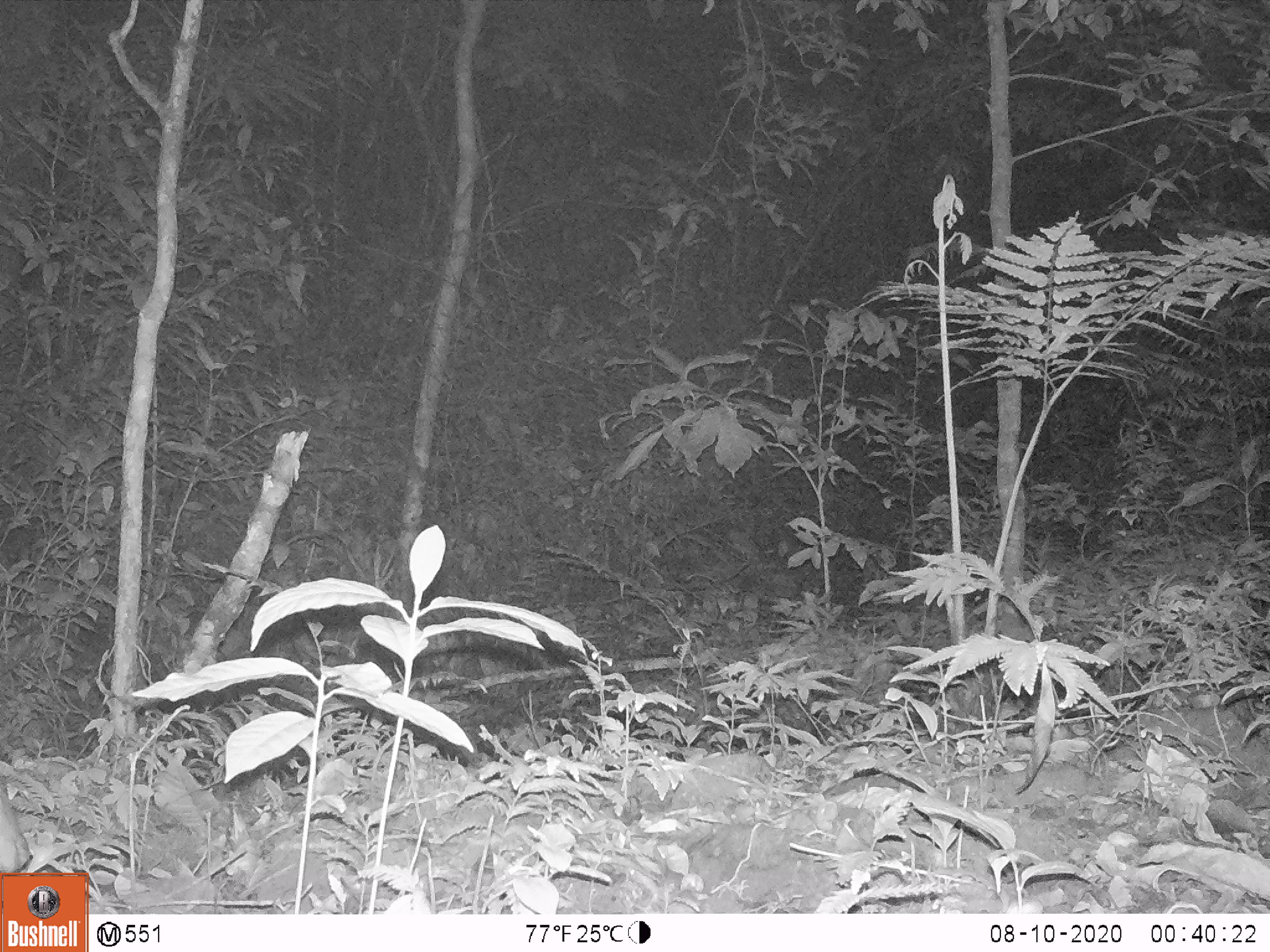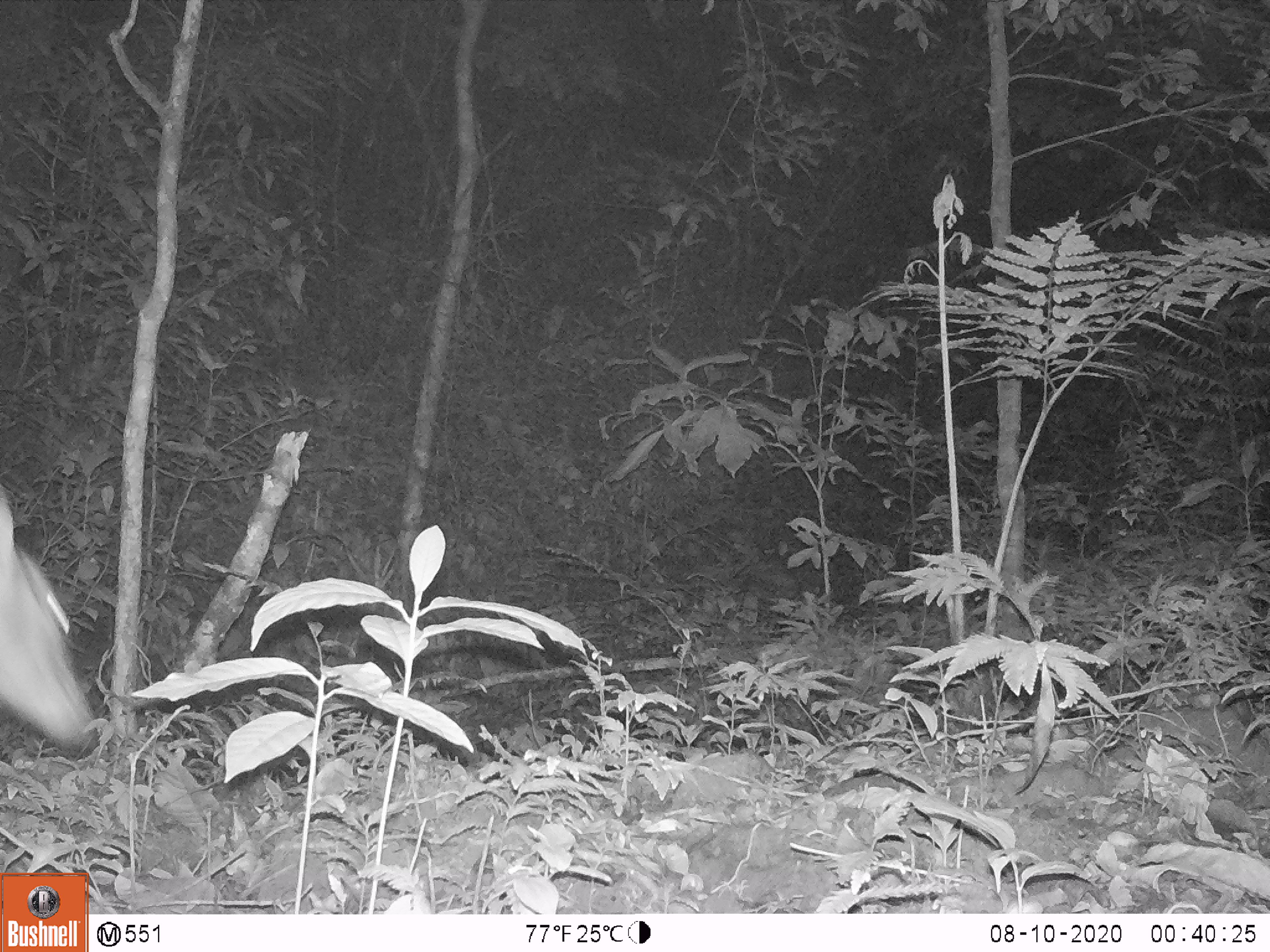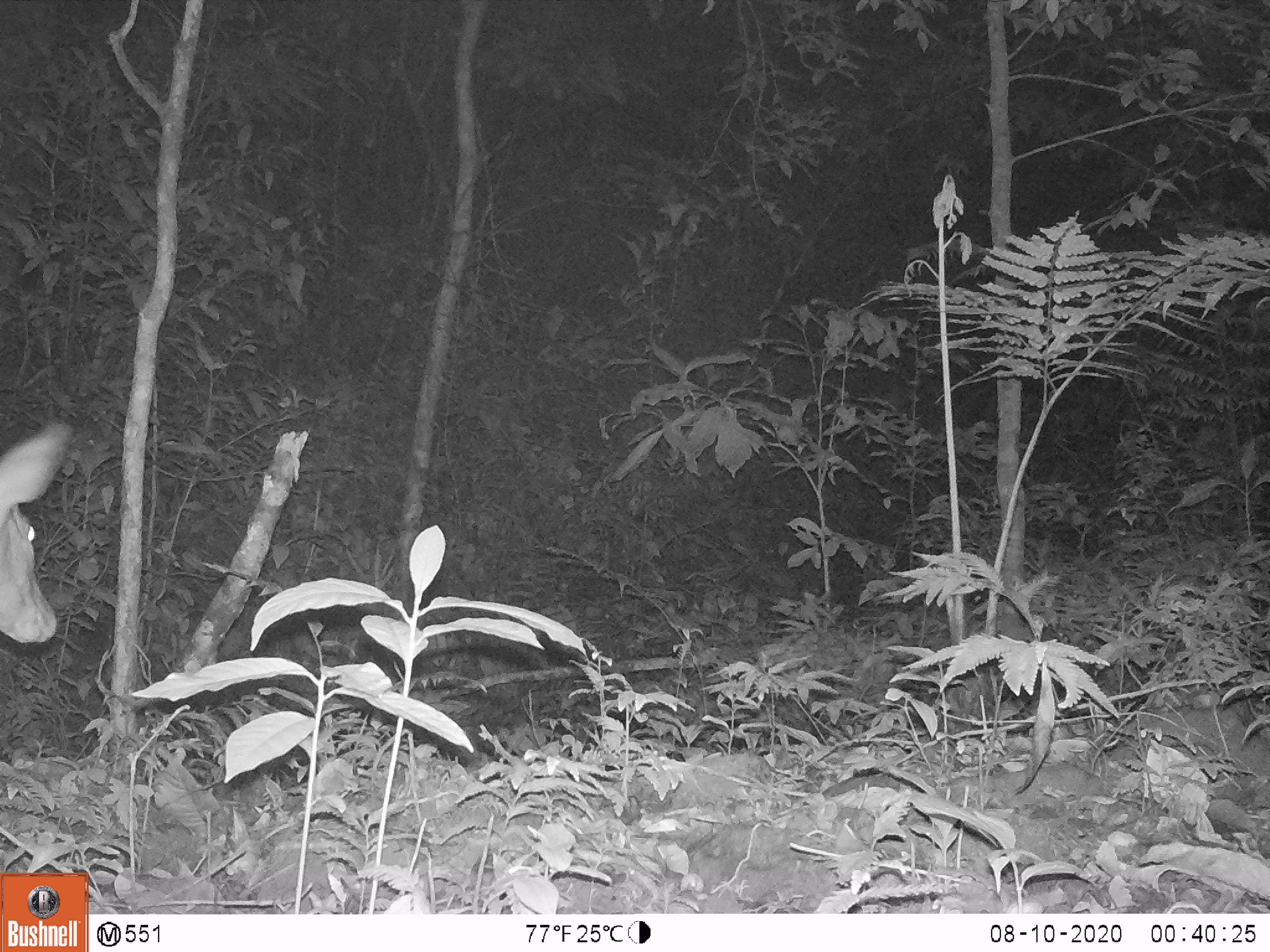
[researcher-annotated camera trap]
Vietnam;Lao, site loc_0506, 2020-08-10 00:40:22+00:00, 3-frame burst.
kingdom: Animalia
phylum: Chordata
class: Mammalia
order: Artiodactyla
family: Cervidae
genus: Muntiacus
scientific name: Muntiacus vuquangensis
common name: large-antlered muntjac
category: large antlered muntjac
Large antlered muntjac (large-antlered muntjac) (Muntiacus vuquangensis). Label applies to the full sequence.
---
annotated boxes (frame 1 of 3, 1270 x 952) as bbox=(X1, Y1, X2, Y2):
large antlered muntjac: bbox=(0, 770, 31, 913)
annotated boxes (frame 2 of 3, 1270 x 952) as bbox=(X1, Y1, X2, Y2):
large antlered muntjac: bbox=(0, 483, 100, 758)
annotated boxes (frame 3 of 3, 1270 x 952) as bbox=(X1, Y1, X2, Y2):
large antlered muntjac: bbox=(0, 419, 73, 646)